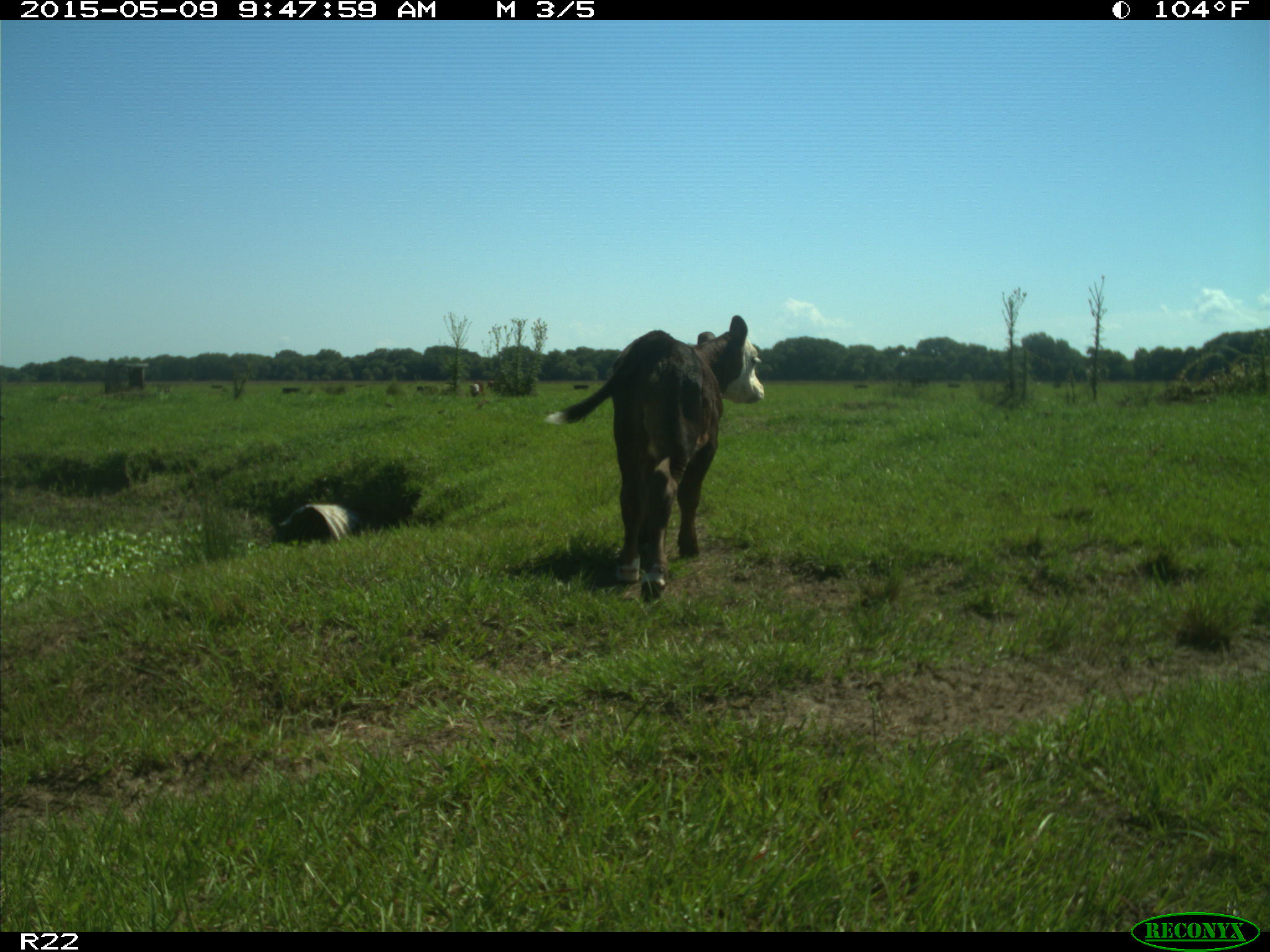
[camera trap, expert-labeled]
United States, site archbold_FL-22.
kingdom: Animalia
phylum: Chordata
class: Mammalia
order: Artiodactyla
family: Bovidae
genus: Bos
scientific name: Bos taurus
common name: domestic cow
Bos taurus (domestic cow).